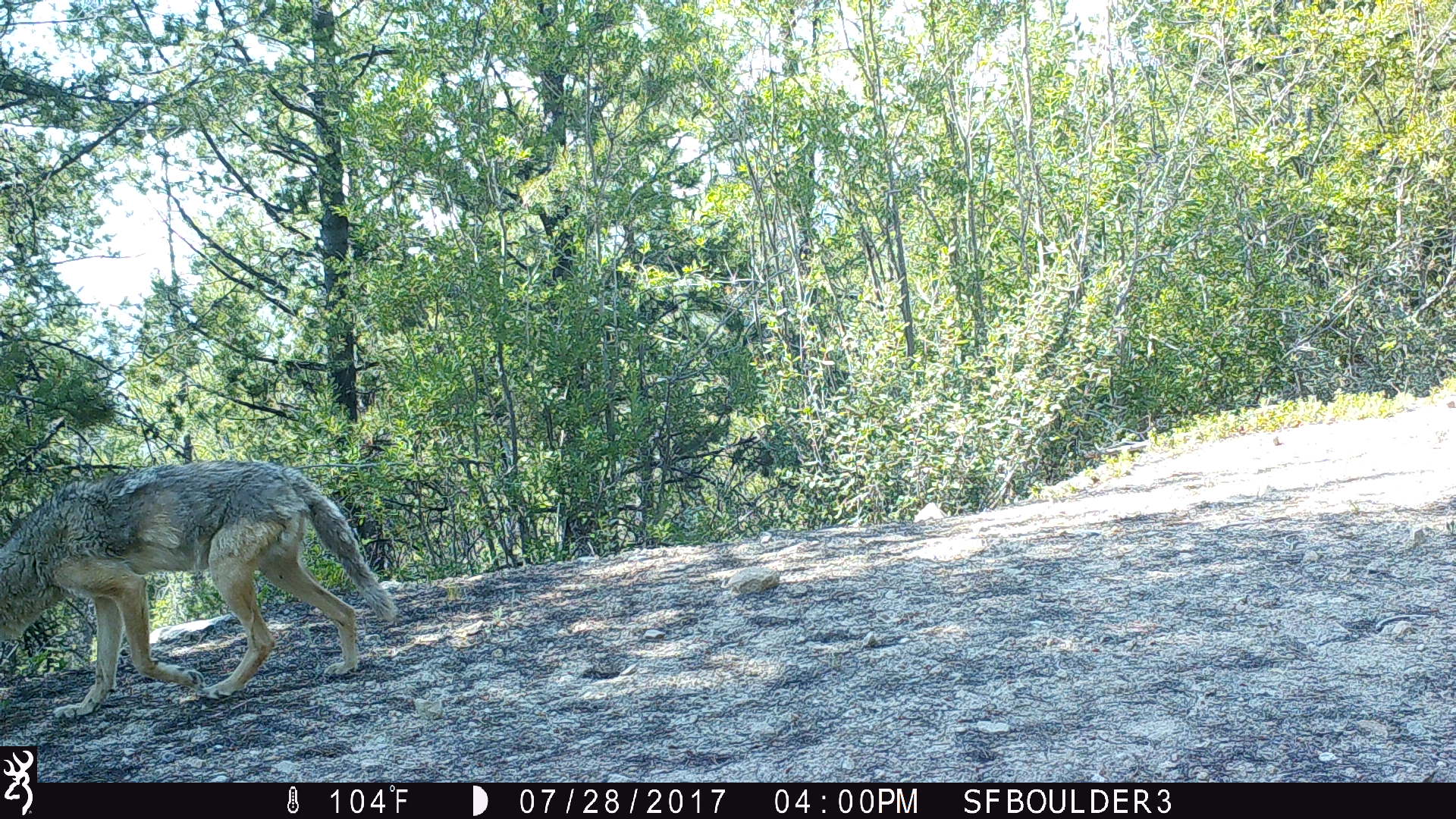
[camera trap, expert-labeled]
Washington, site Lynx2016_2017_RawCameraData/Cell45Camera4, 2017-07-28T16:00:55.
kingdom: Animalia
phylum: Chordata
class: Mammalia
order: Carnivora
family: Canidae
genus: Canis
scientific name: Canis latrans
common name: coyote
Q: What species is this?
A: Canis latrans (coyote).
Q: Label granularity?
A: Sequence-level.